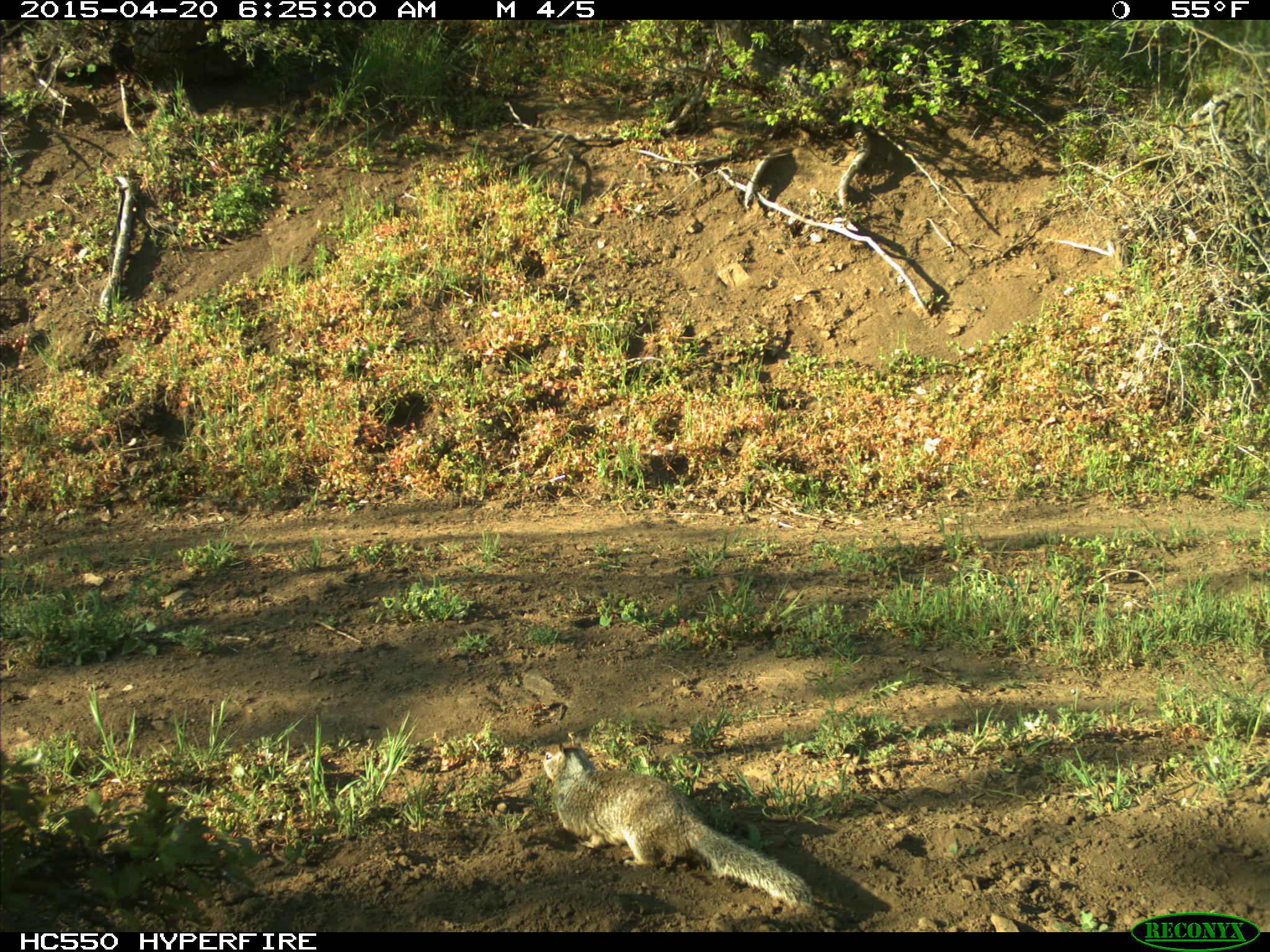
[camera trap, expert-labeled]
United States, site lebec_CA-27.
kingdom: Animalia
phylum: Chordata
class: Mammalia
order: Rodentia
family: Sciuridae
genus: Otospermophilus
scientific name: Otospermophilus beecheyi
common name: california ground squirrel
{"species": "Otospermophilus beecheyi (california ground squirrel)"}